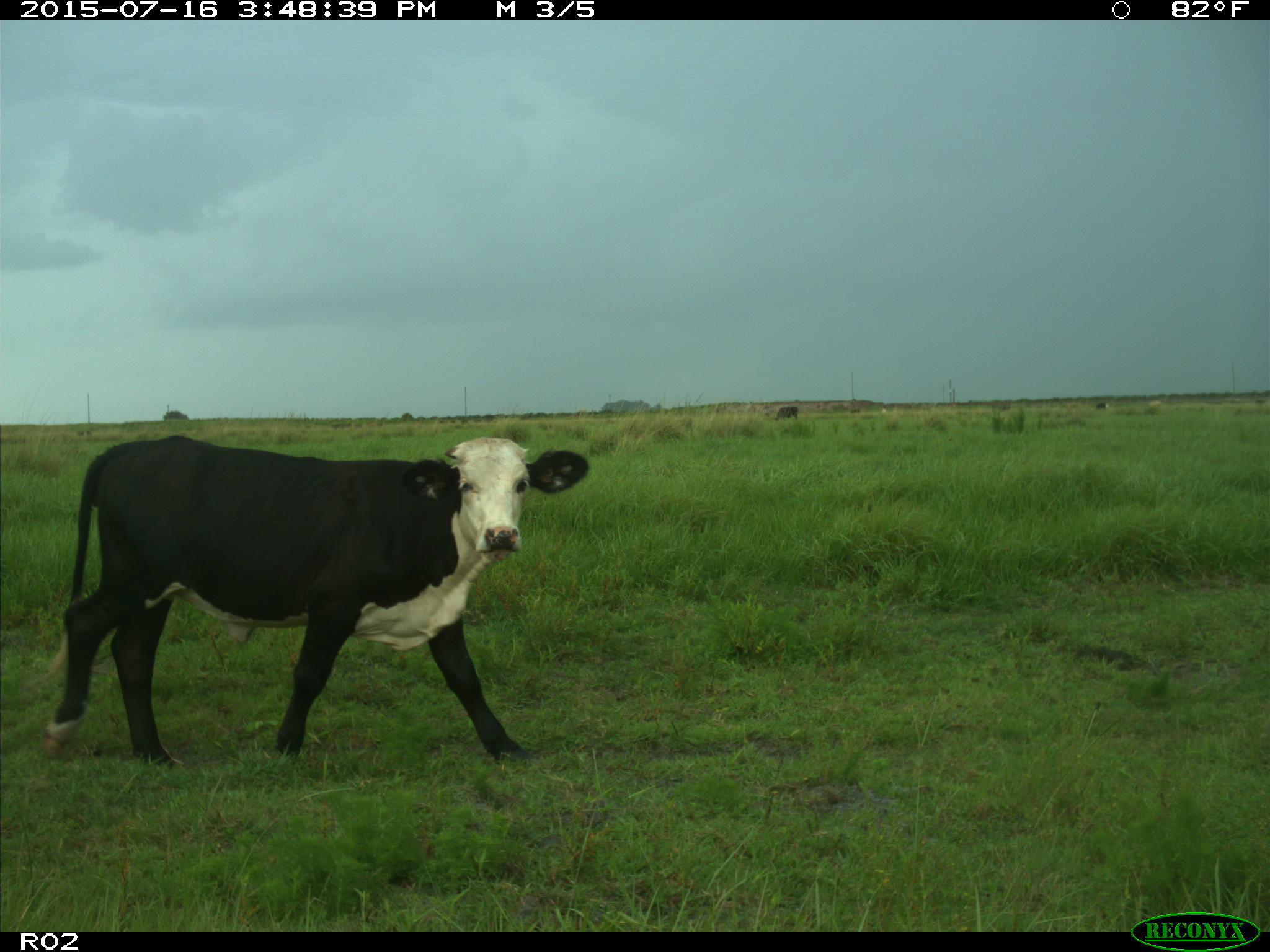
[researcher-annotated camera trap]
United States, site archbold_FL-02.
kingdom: Animalia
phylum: Chordata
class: Mammalia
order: Artiodactyla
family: Bovidae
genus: Bos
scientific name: Bos taurus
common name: domestic cow